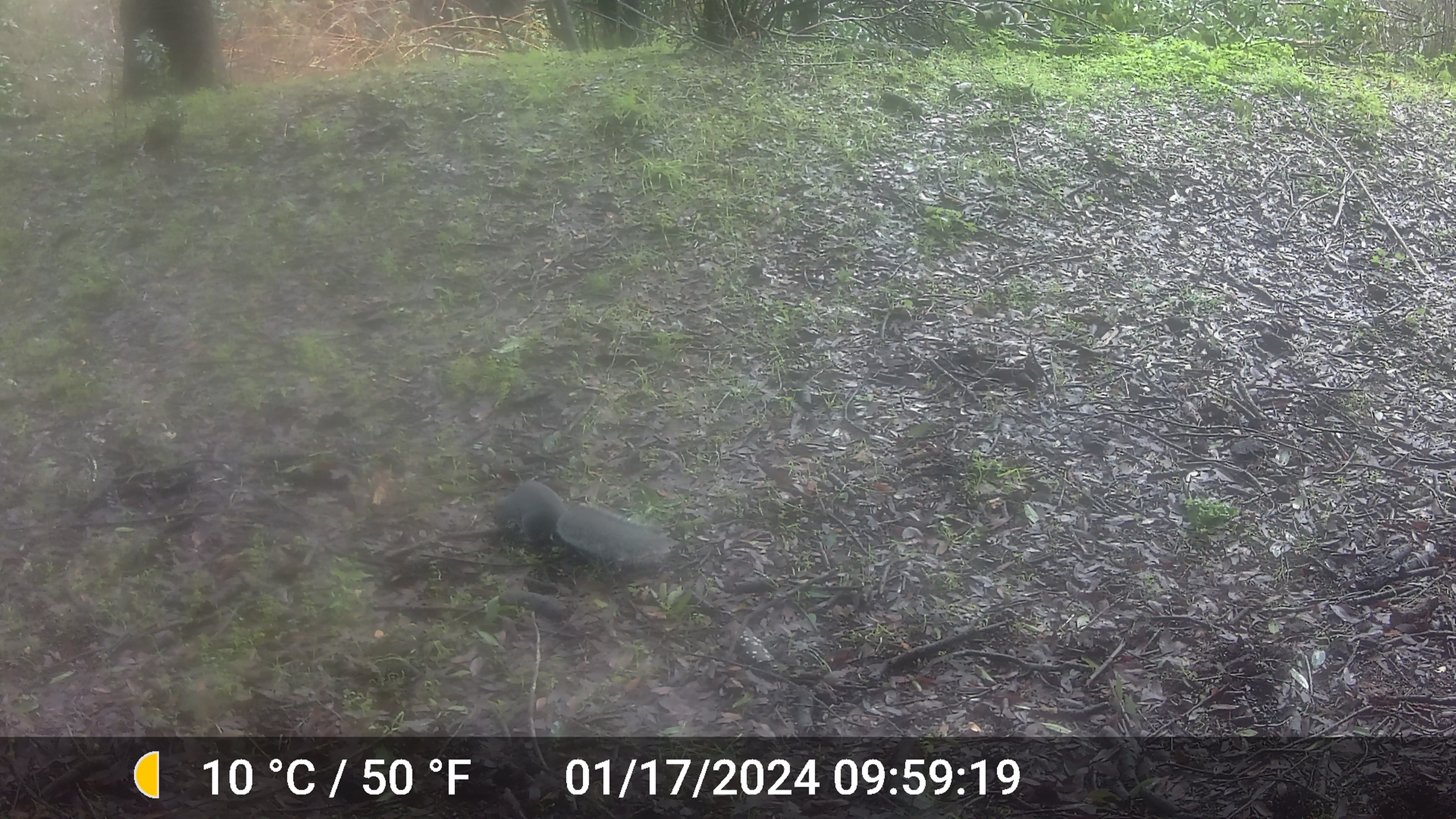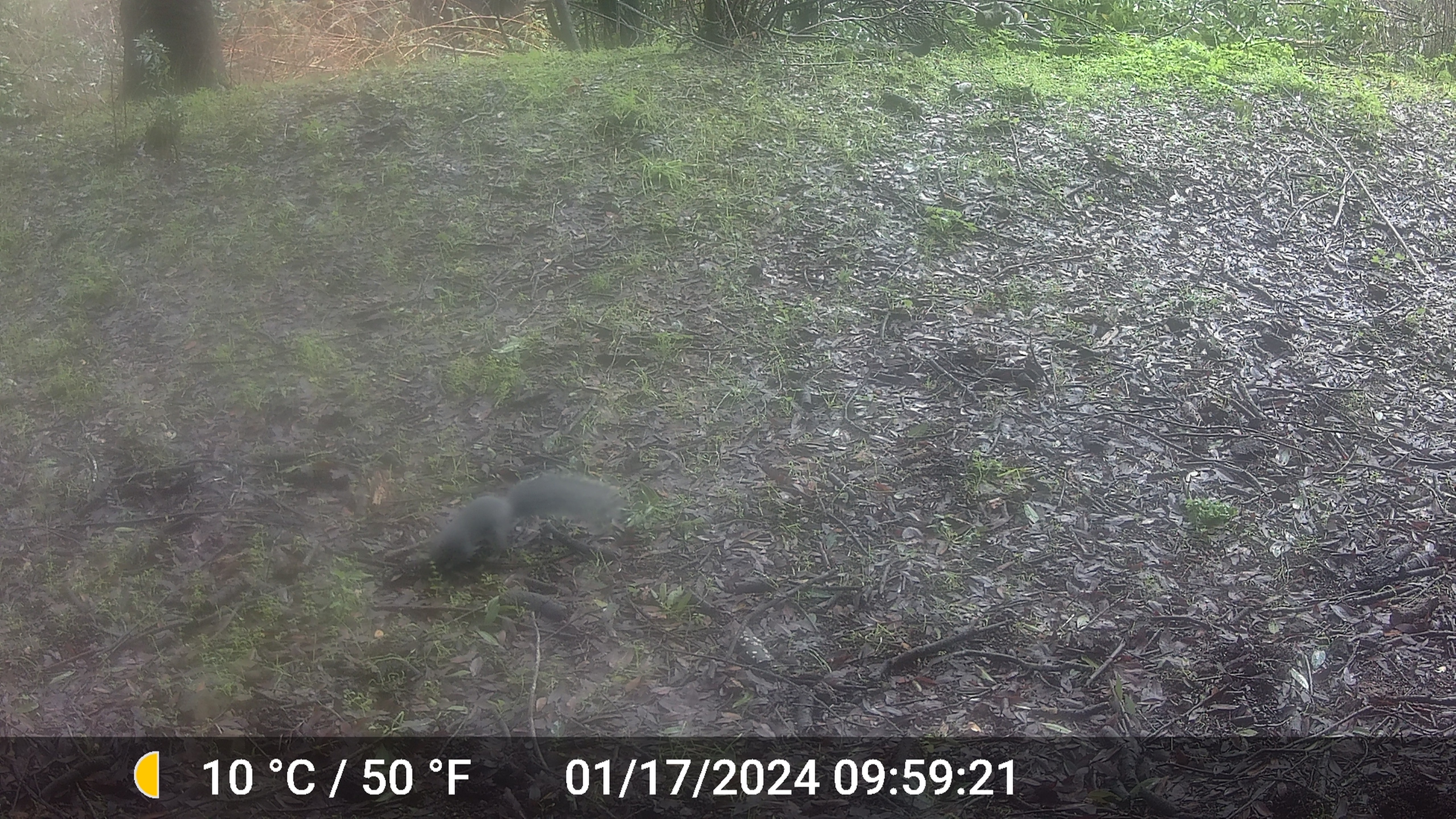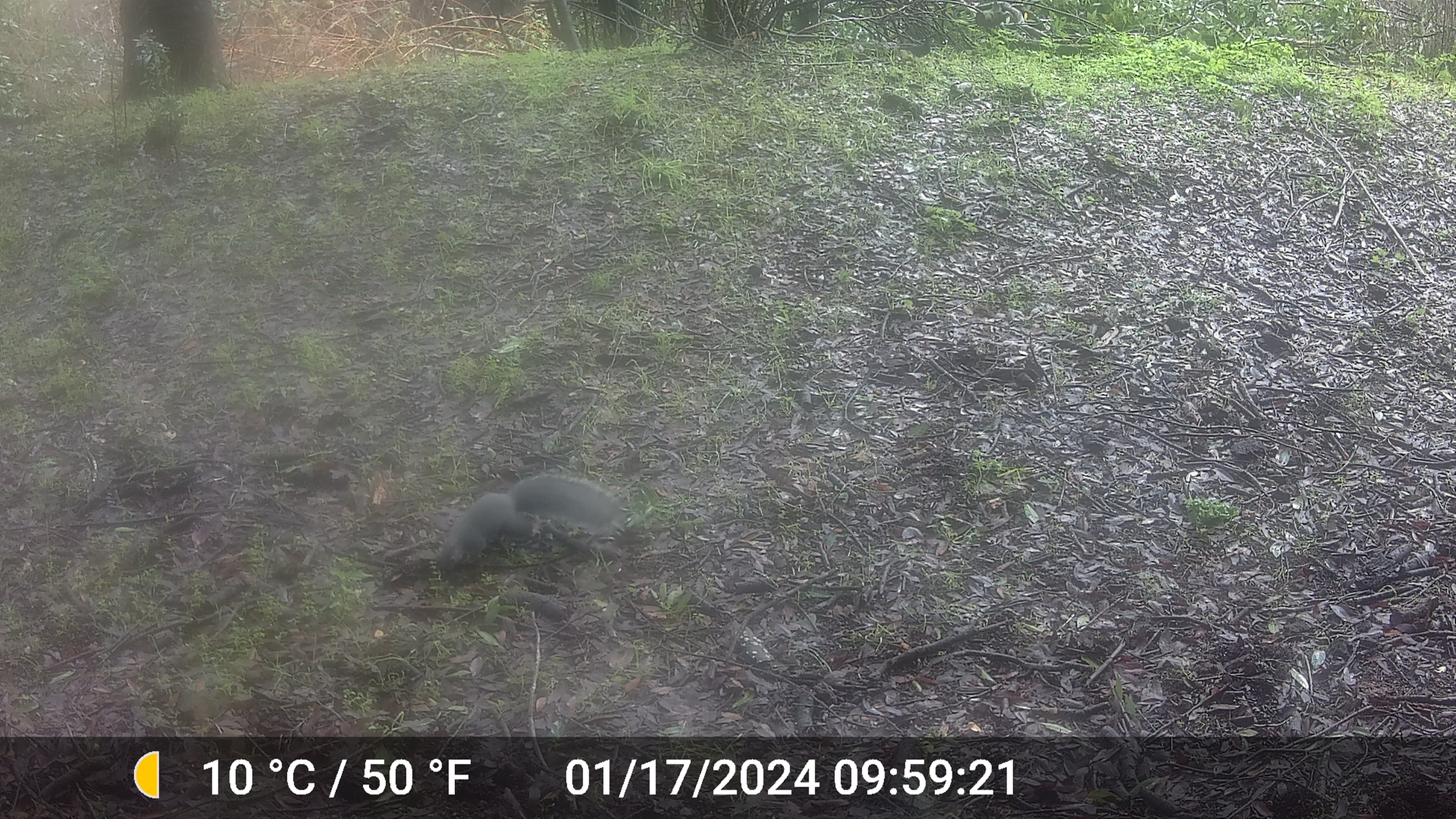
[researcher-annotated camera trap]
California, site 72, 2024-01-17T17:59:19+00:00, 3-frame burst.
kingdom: Animalia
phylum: Chordata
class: Mammalia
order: Rodentia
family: Sciuridae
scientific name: Sciuridae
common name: squirrel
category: unknown squirrel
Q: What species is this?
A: Unknown squirrel (squirrel) (Sciuridae).